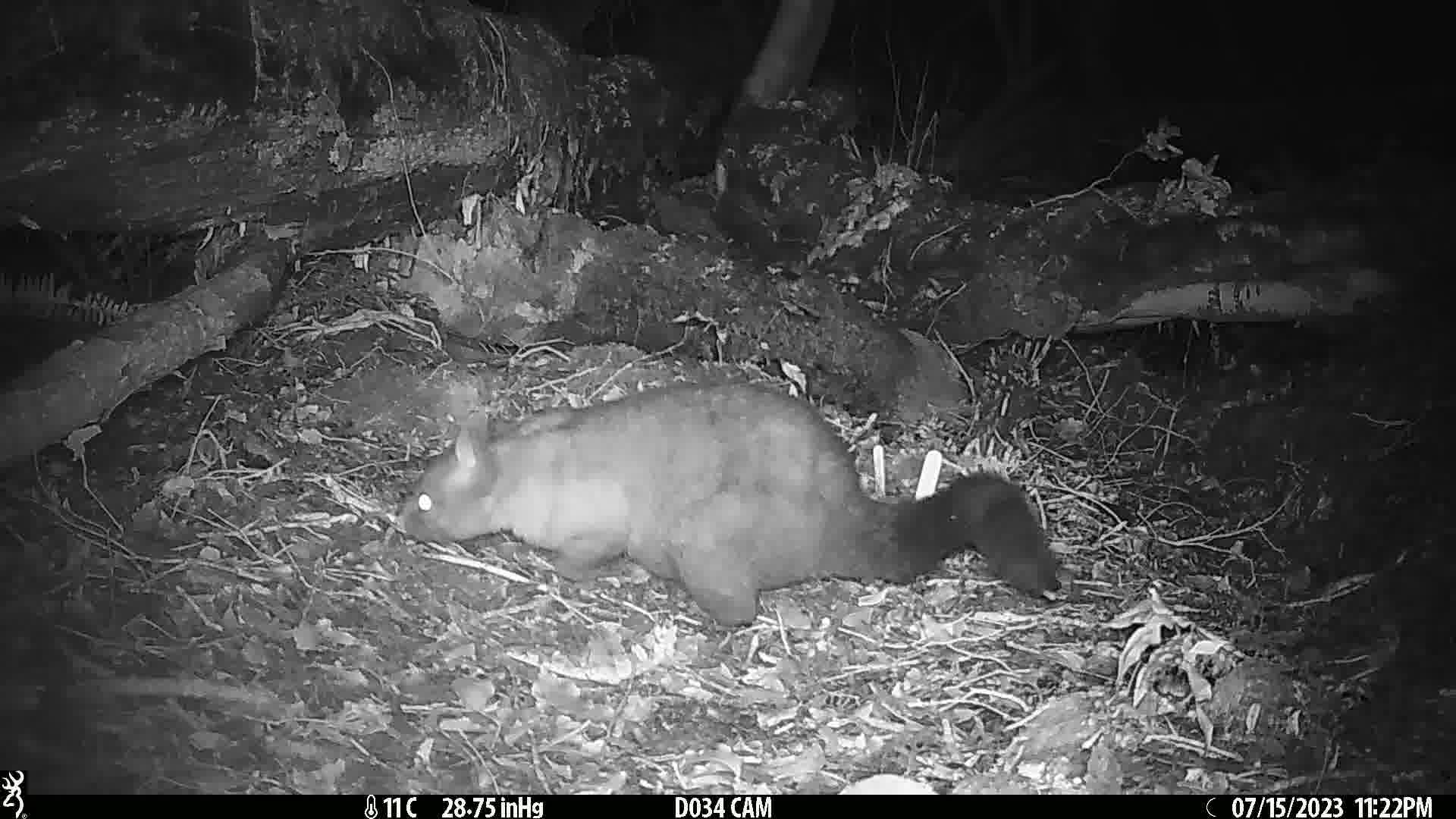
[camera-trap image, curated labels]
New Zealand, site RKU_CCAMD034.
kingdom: Animalia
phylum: Chordata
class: Mammalia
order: Diprotodontia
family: Phalangeridae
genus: Trichosurus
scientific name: Trichosurus vulpecula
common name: common brushtail possum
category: possum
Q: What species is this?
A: Possum (common brushtail possum) (Trichosurus vulpecula).